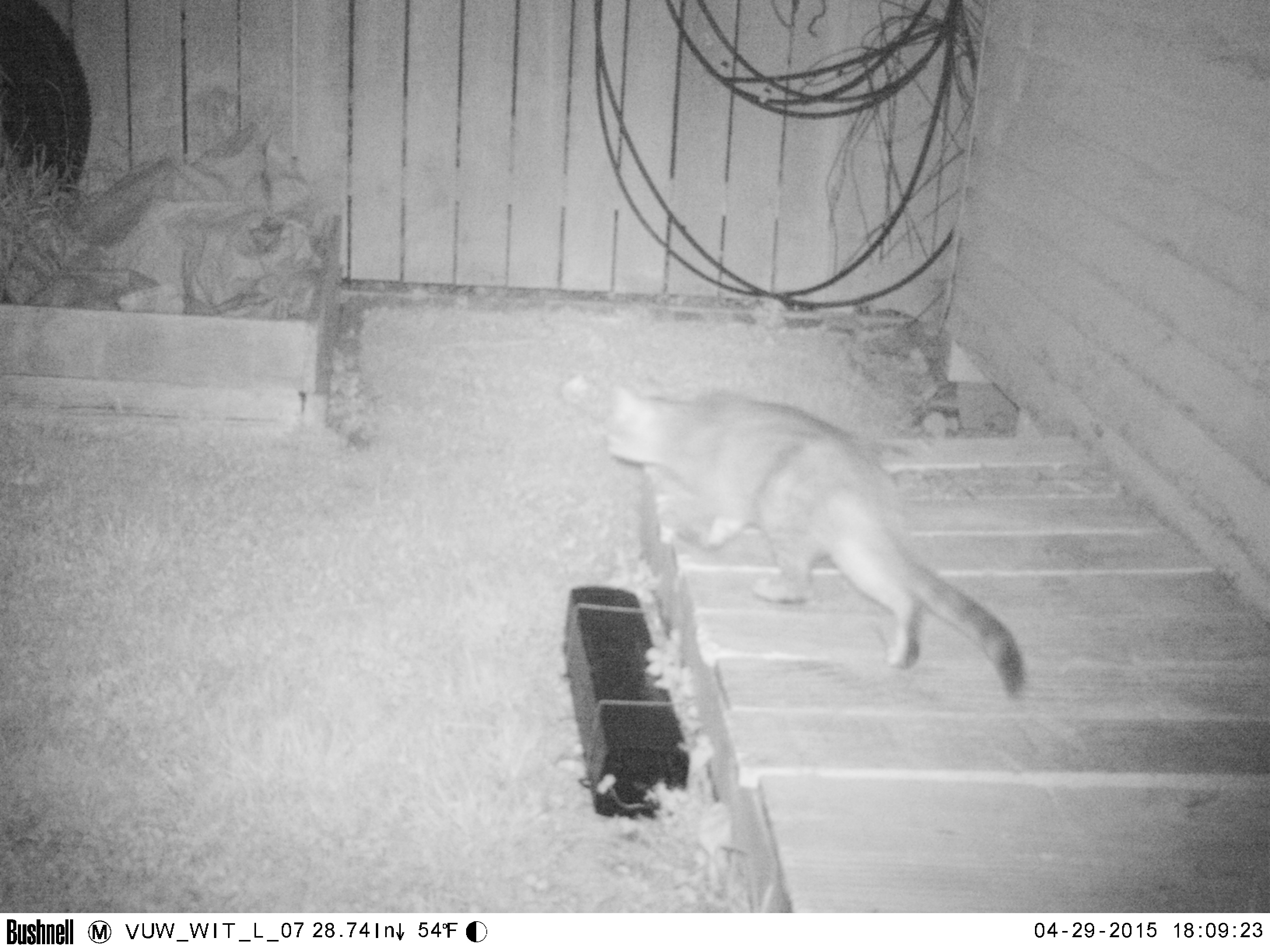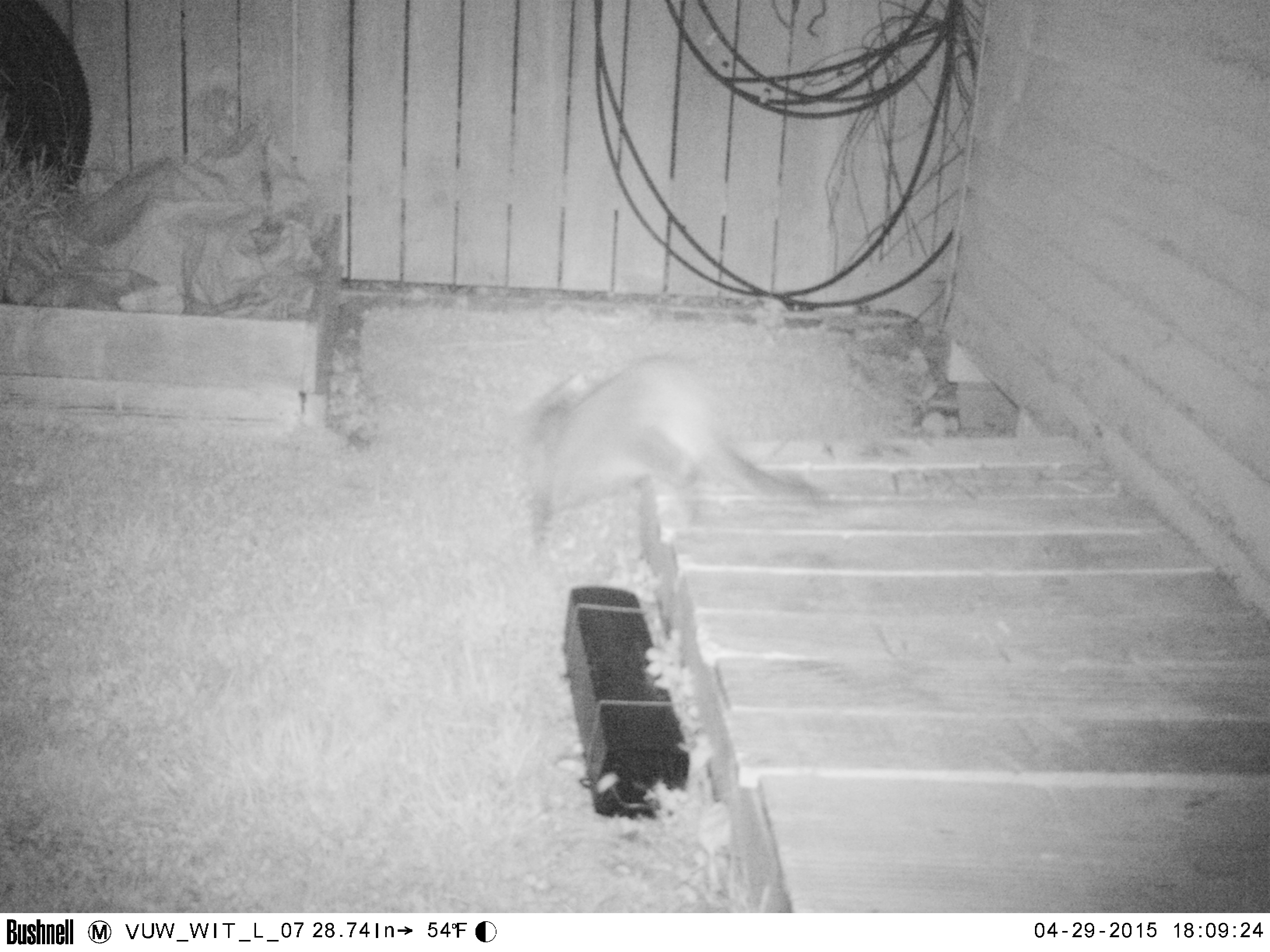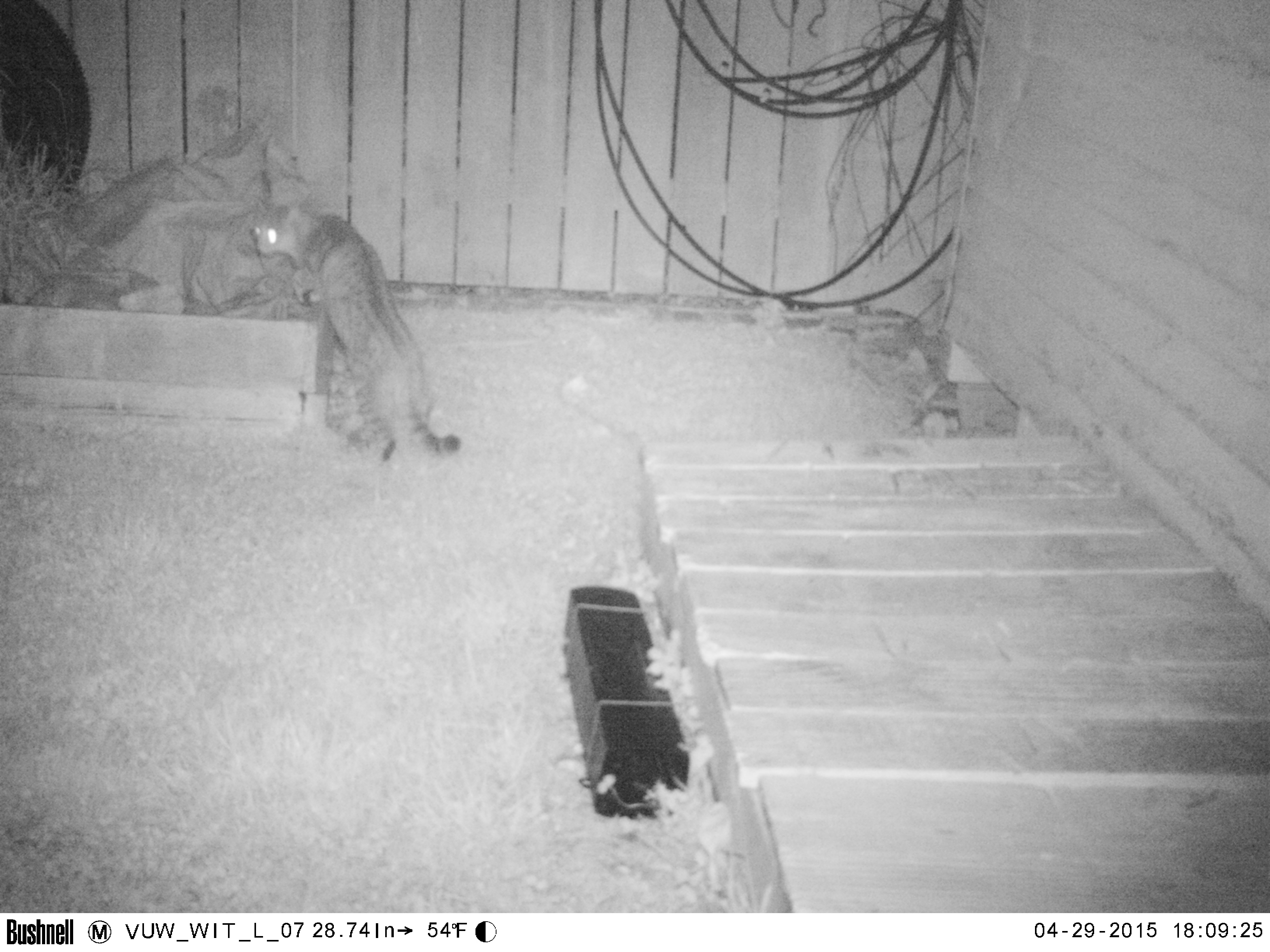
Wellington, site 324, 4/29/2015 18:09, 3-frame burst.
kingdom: Animalia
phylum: Chordata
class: Mammalia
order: Carnivora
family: Felidae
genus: Felis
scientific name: Felis catus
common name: cat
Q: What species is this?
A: Cat (Felis catus).